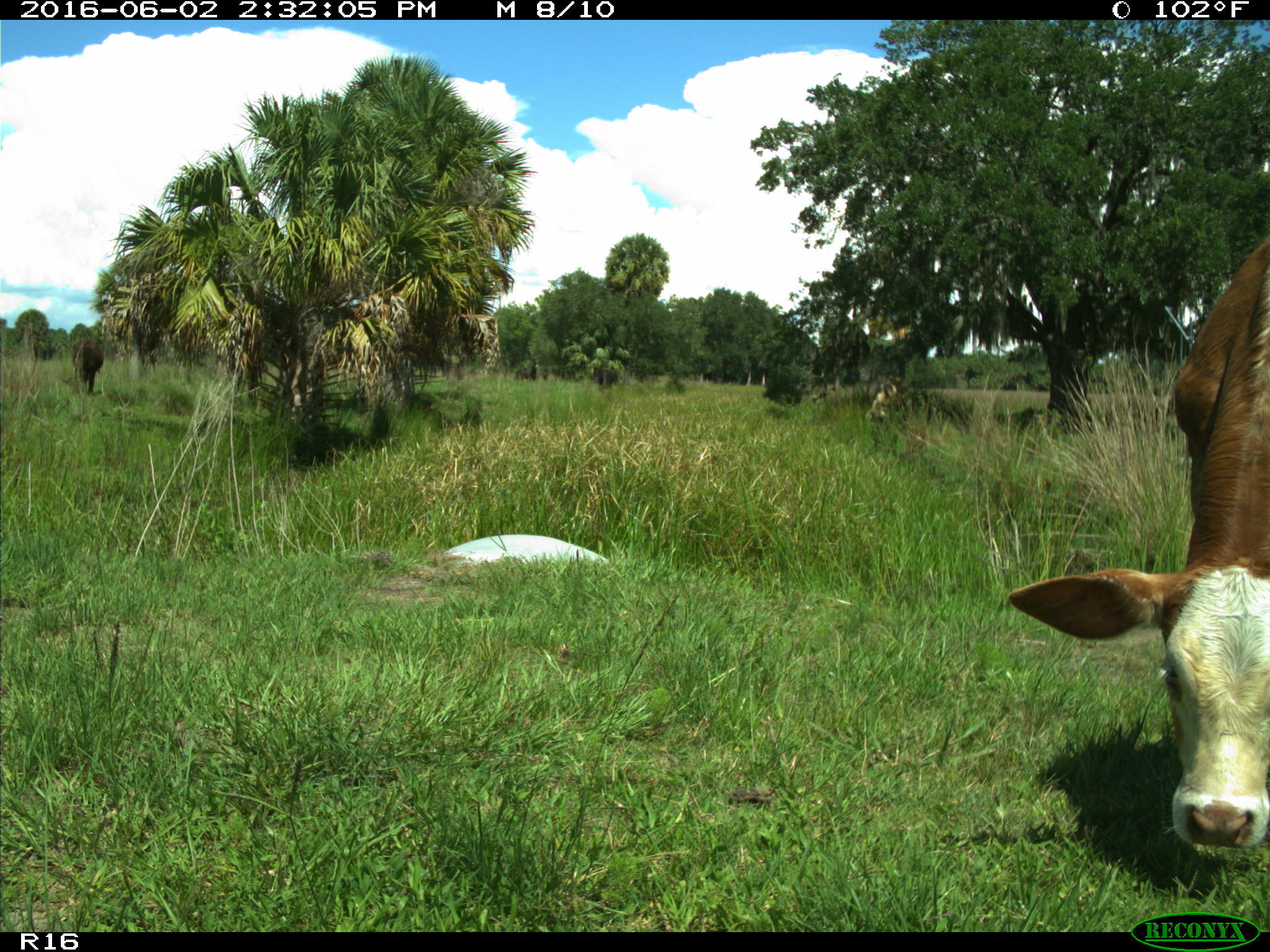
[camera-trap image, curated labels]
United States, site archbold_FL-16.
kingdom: Animalia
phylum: Chordata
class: Mammalia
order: Artiodactyla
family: Bovidae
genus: Bos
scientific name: Bos taurus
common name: domestic cow